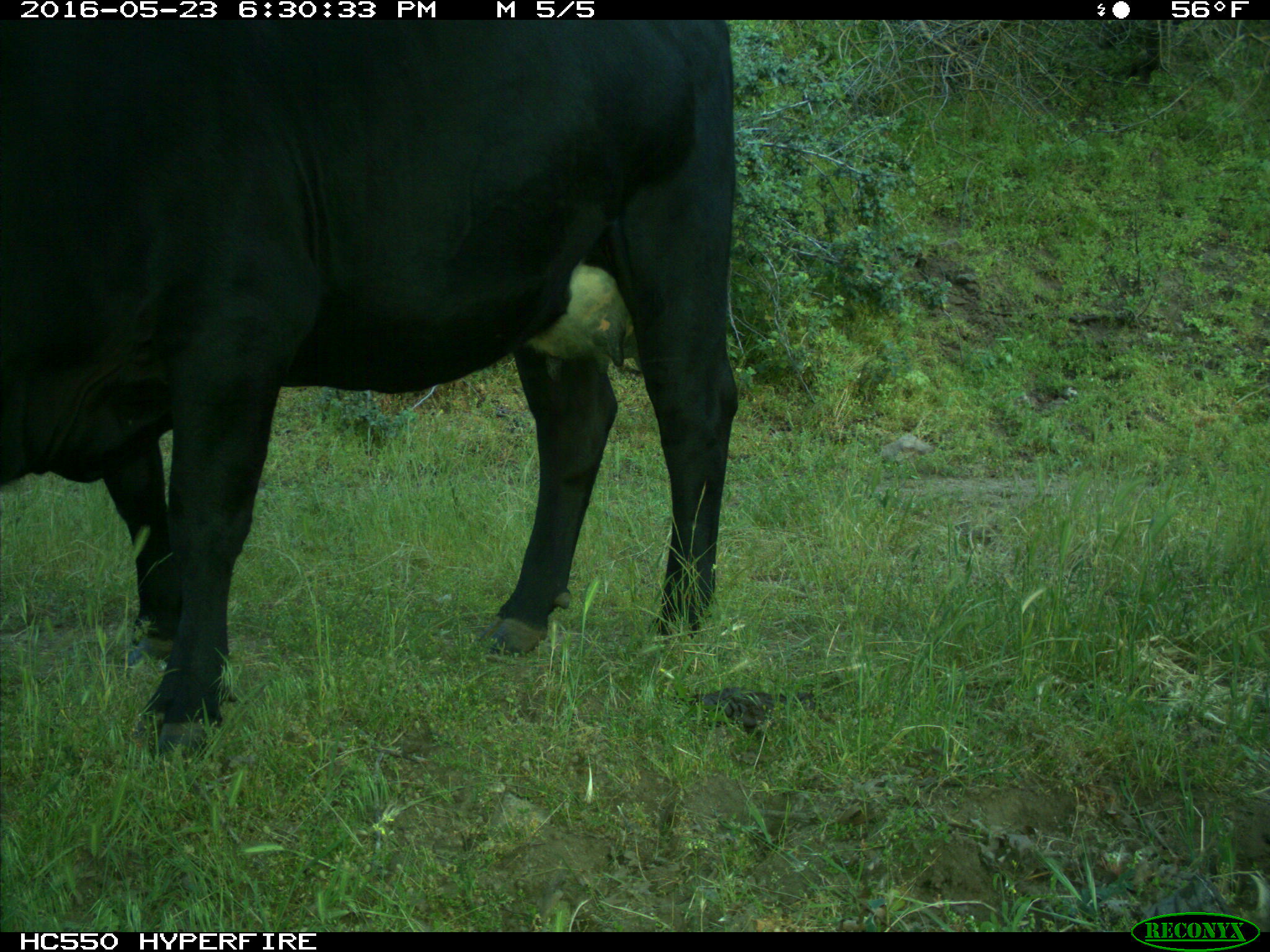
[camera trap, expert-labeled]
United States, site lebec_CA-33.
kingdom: Animalia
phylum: Chordata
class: Mammalia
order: Artiodactyla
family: Bovidae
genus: Bos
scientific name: Bos taurus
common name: domestic cow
Bos taurus (domestic cow).